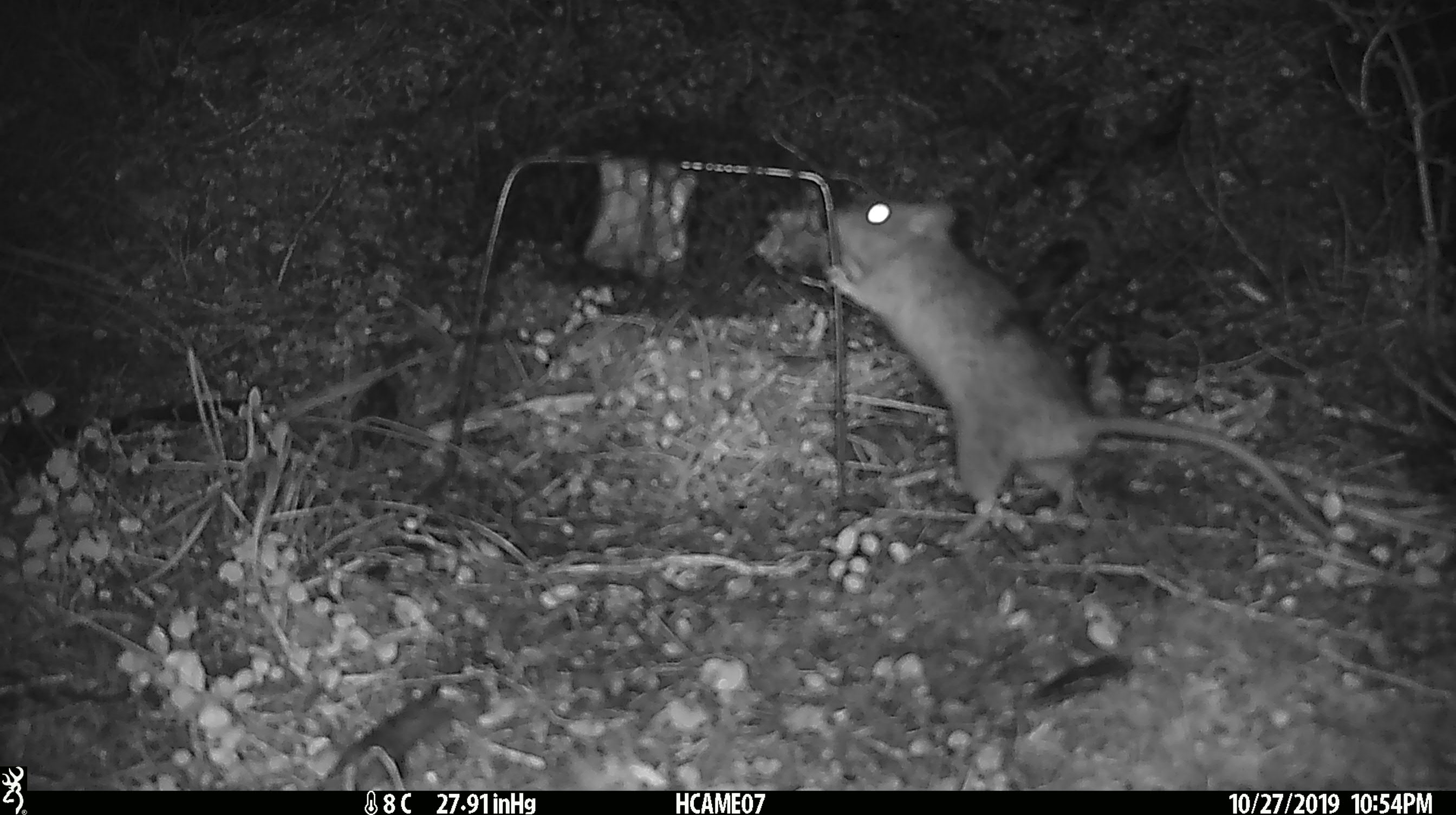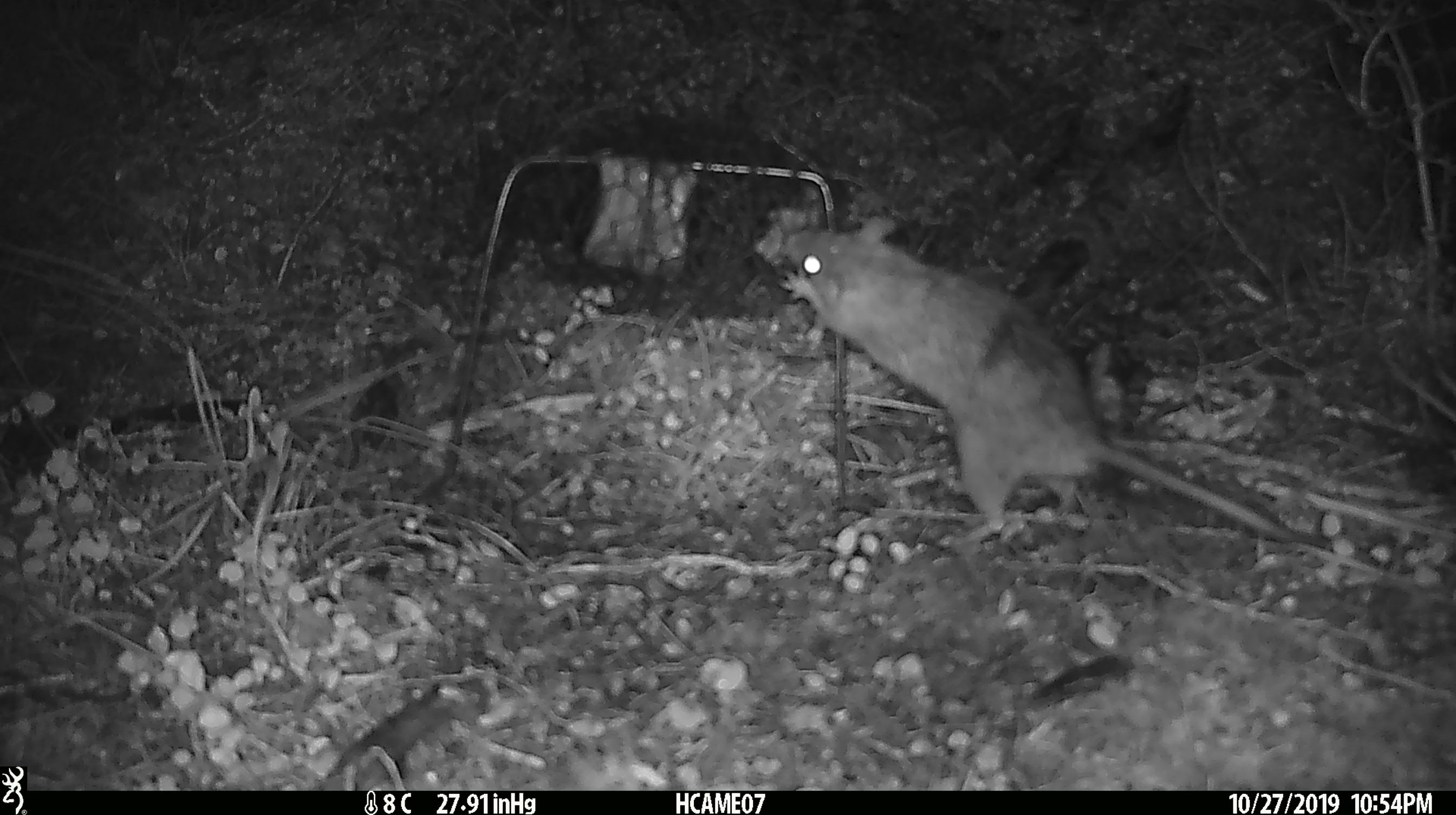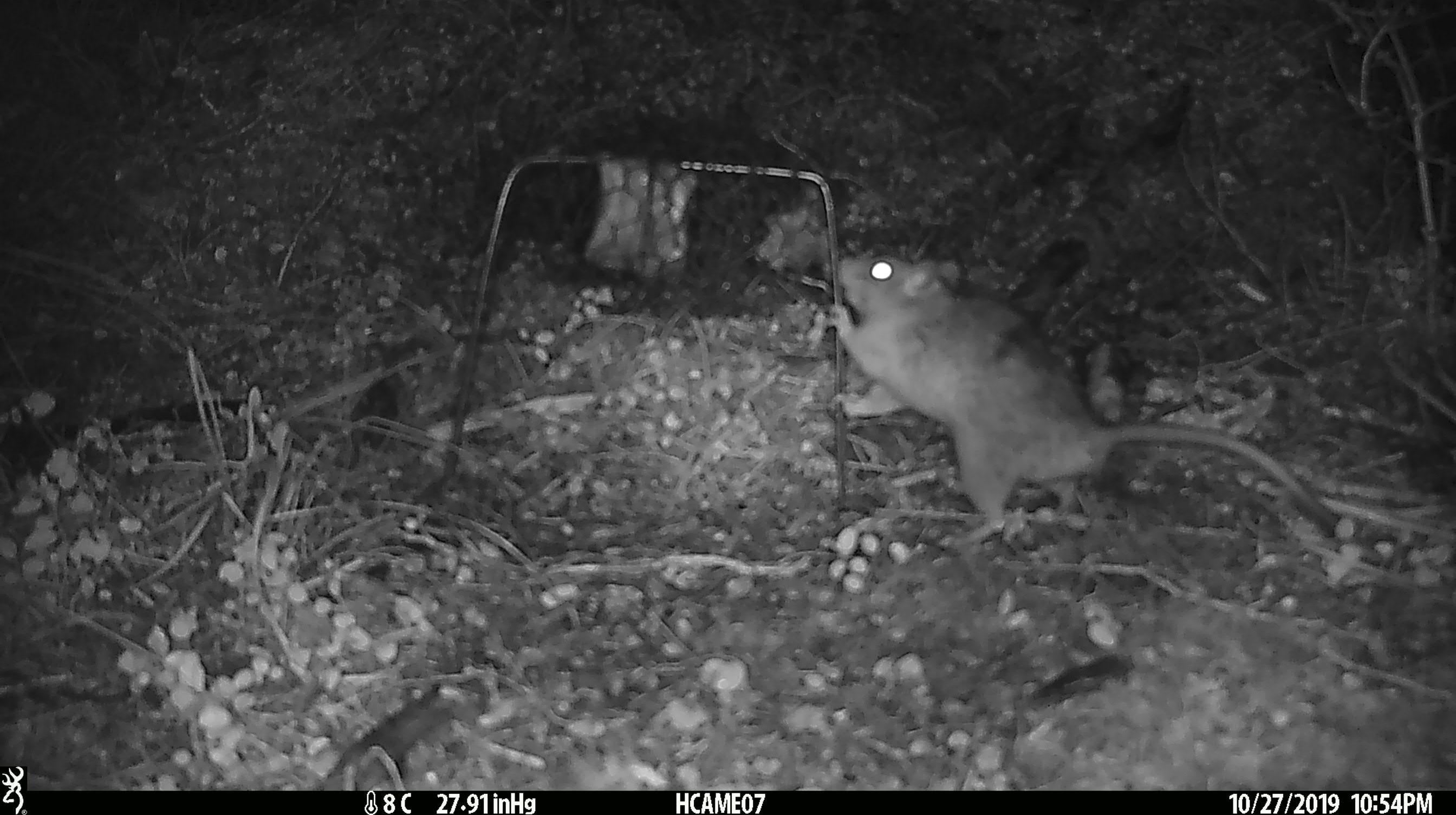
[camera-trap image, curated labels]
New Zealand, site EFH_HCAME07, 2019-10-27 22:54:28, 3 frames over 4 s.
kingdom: Animalia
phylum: Chordata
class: Mammalia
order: Rodentia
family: Muridae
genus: Rattus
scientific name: Rattus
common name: rat